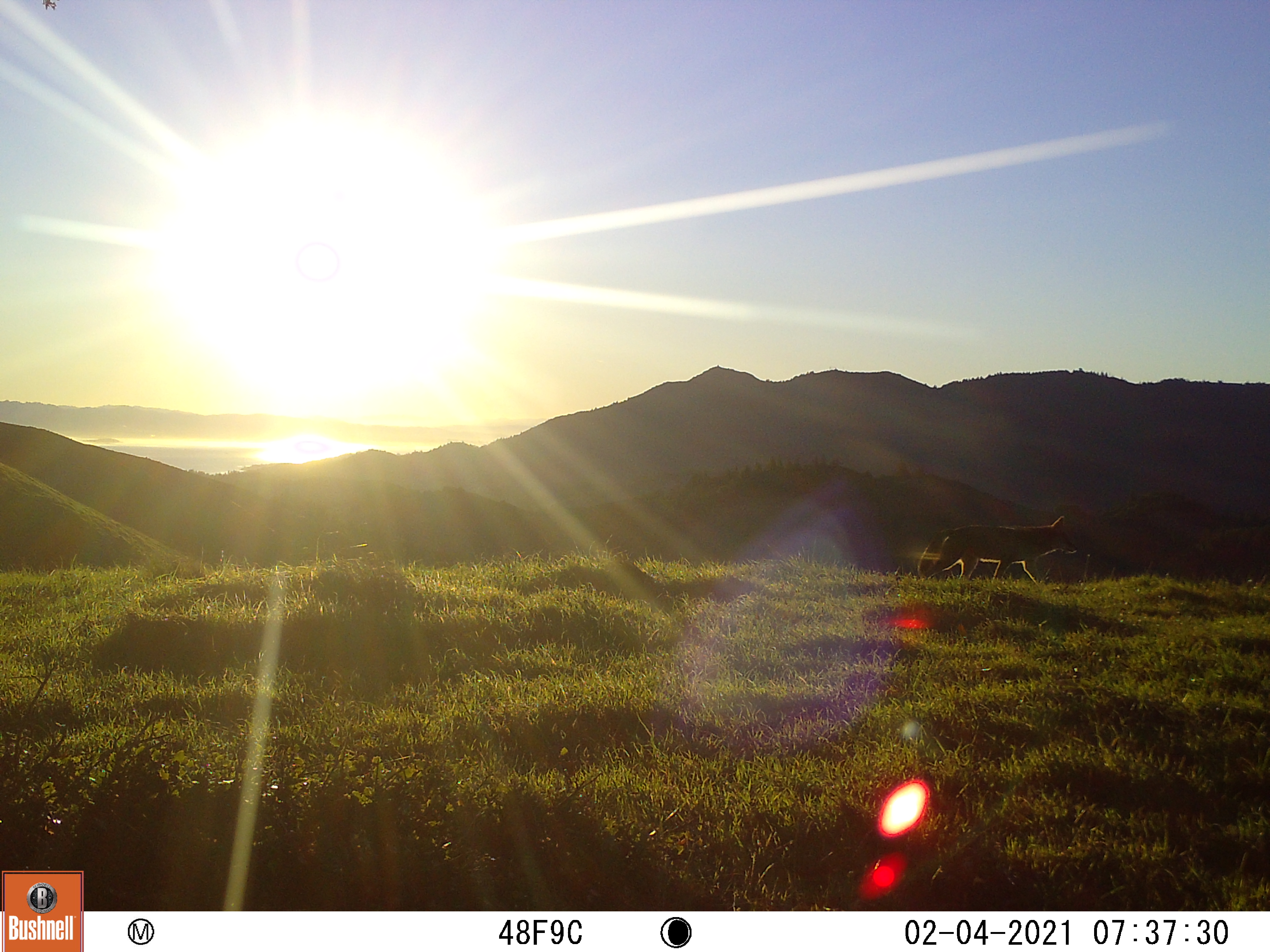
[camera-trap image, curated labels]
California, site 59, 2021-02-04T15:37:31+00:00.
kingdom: Animalia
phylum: Chordata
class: Mammalia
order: Carnivora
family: Canidae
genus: Canis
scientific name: Canis latrans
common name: coyote